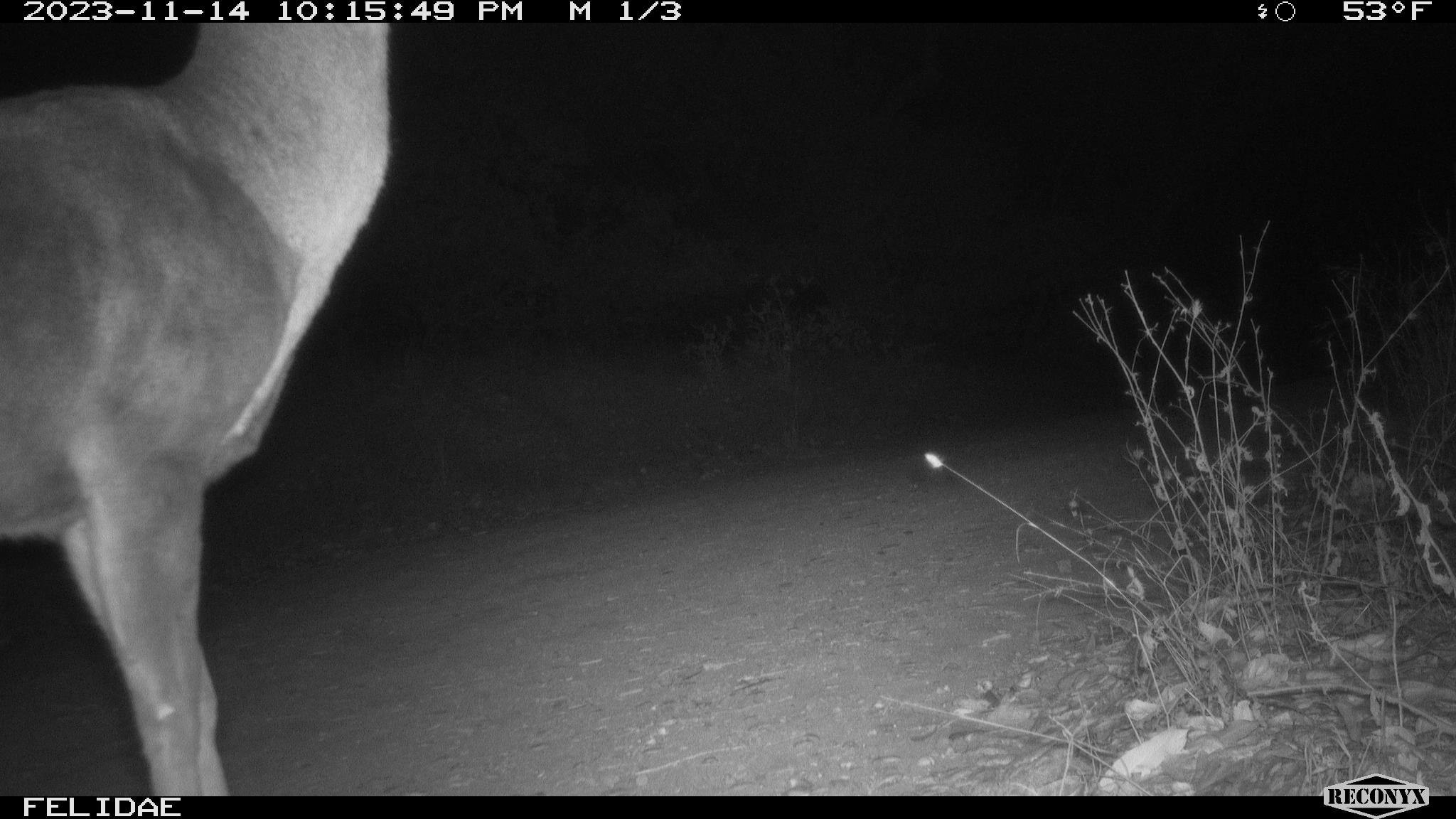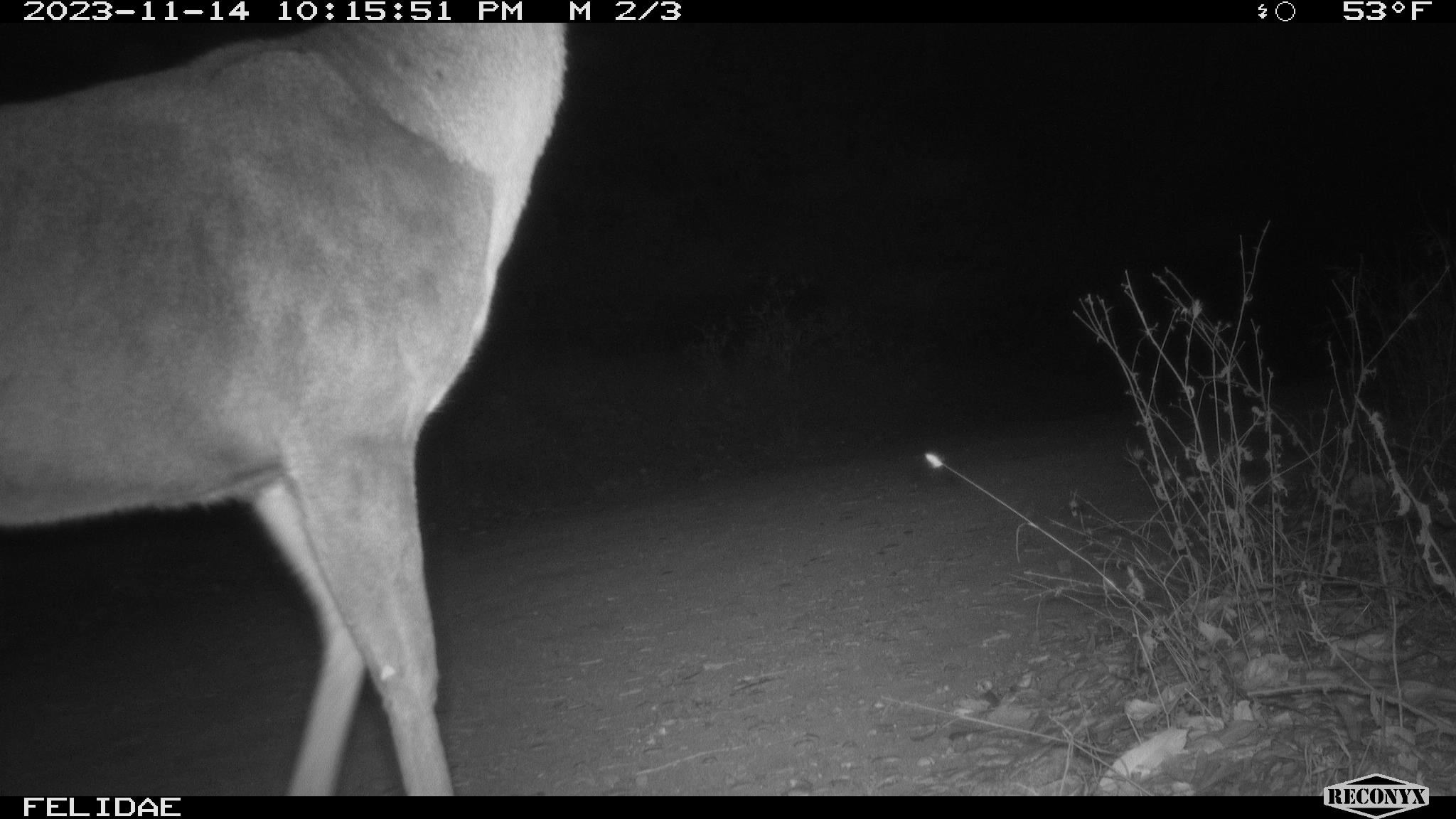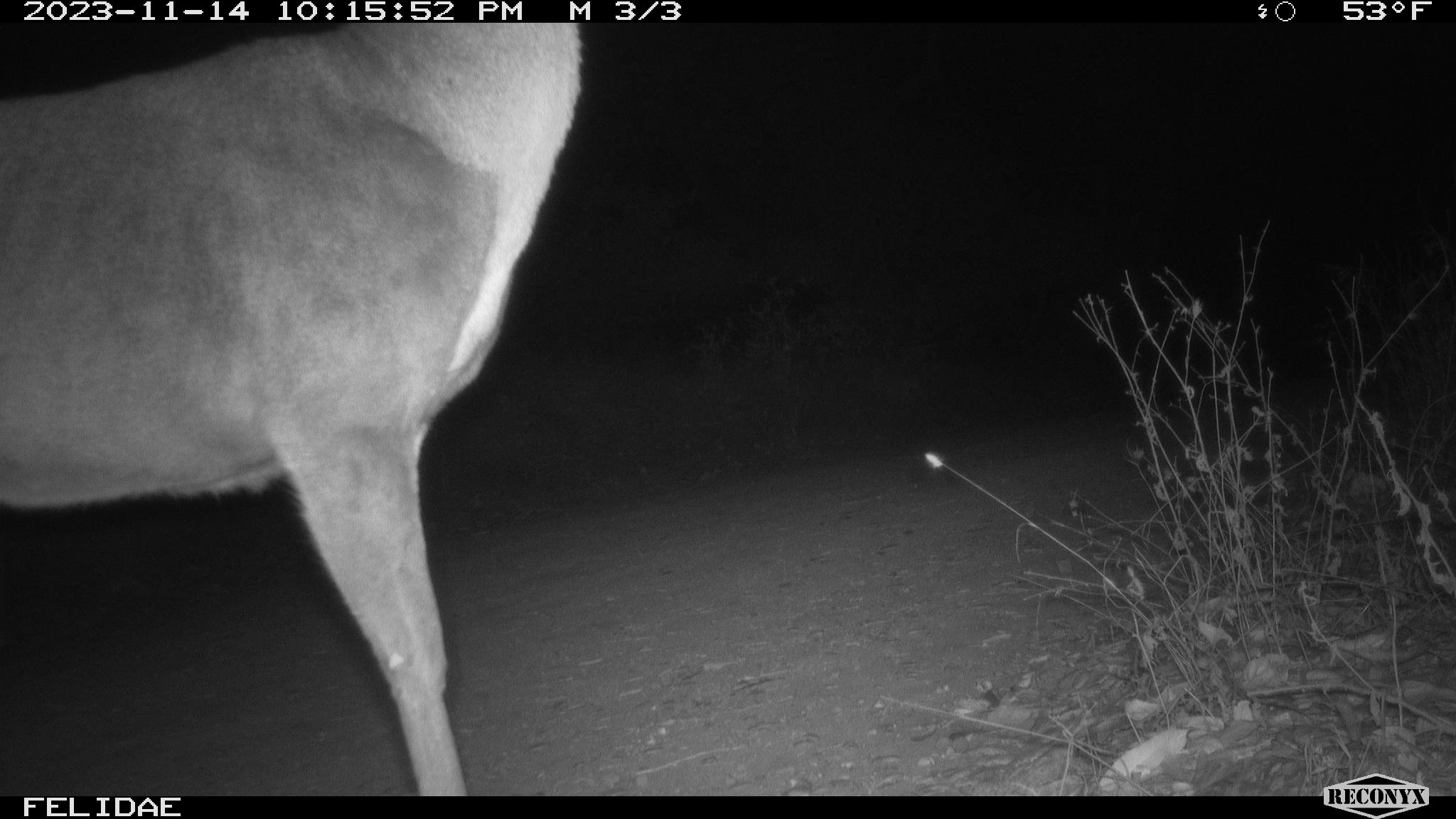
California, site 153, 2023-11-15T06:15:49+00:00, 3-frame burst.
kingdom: Animalia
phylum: Chordata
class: Mammalia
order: Artiodactyla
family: Cervidae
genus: Odocoileus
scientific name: Odocoileus hemionus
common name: mule deer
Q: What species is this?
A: Mule deer (Odocoileus hemionus).